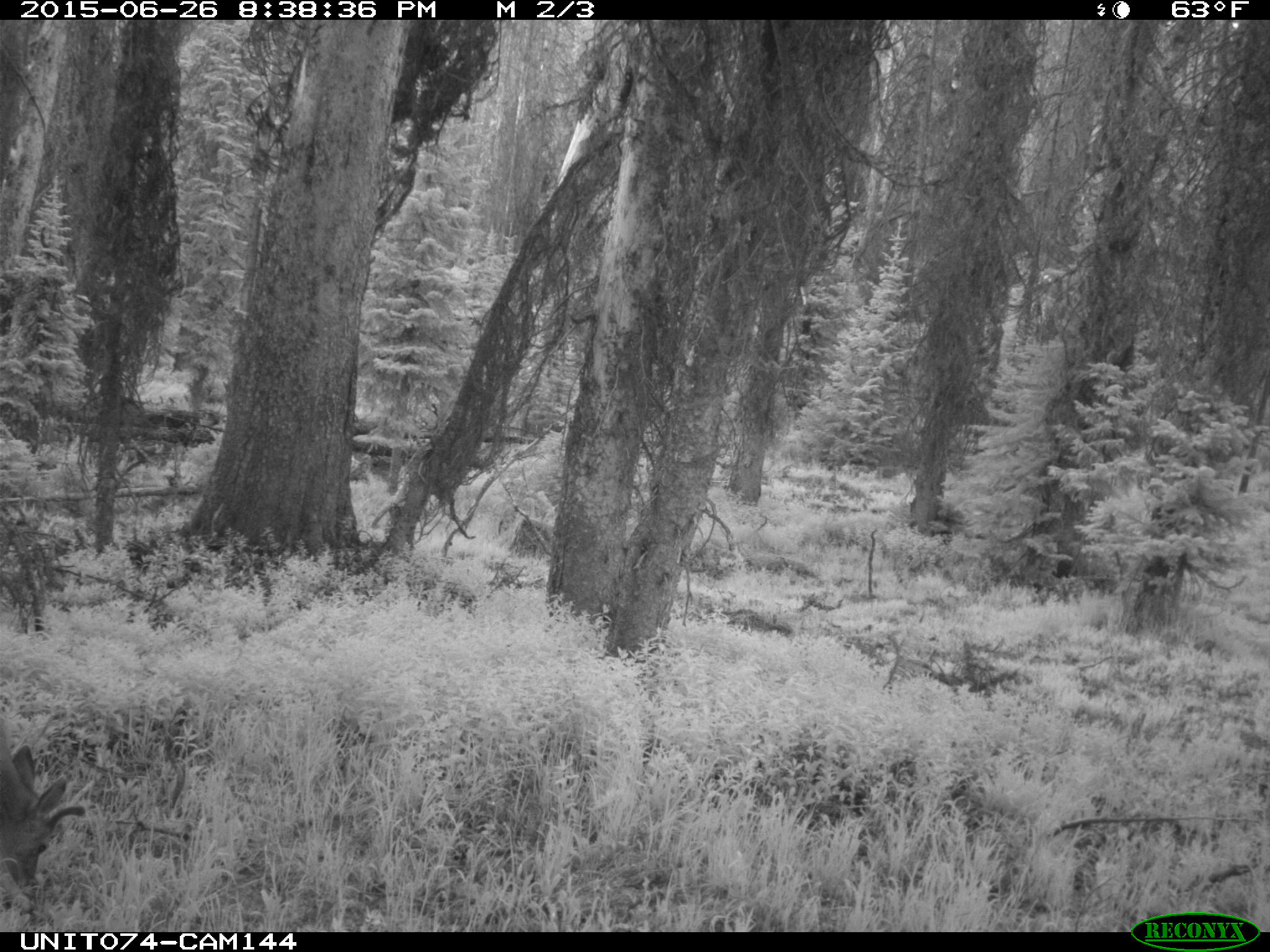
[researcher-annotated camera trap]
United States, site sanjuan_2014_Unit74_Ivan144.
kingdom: Animalia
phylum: Chordata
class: Mammalia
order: Artiodactyla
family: Cervidae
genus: Odocoileus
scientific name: Odocoileus hemionus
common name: mule deer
Odocoileus hemionus (mule deer).